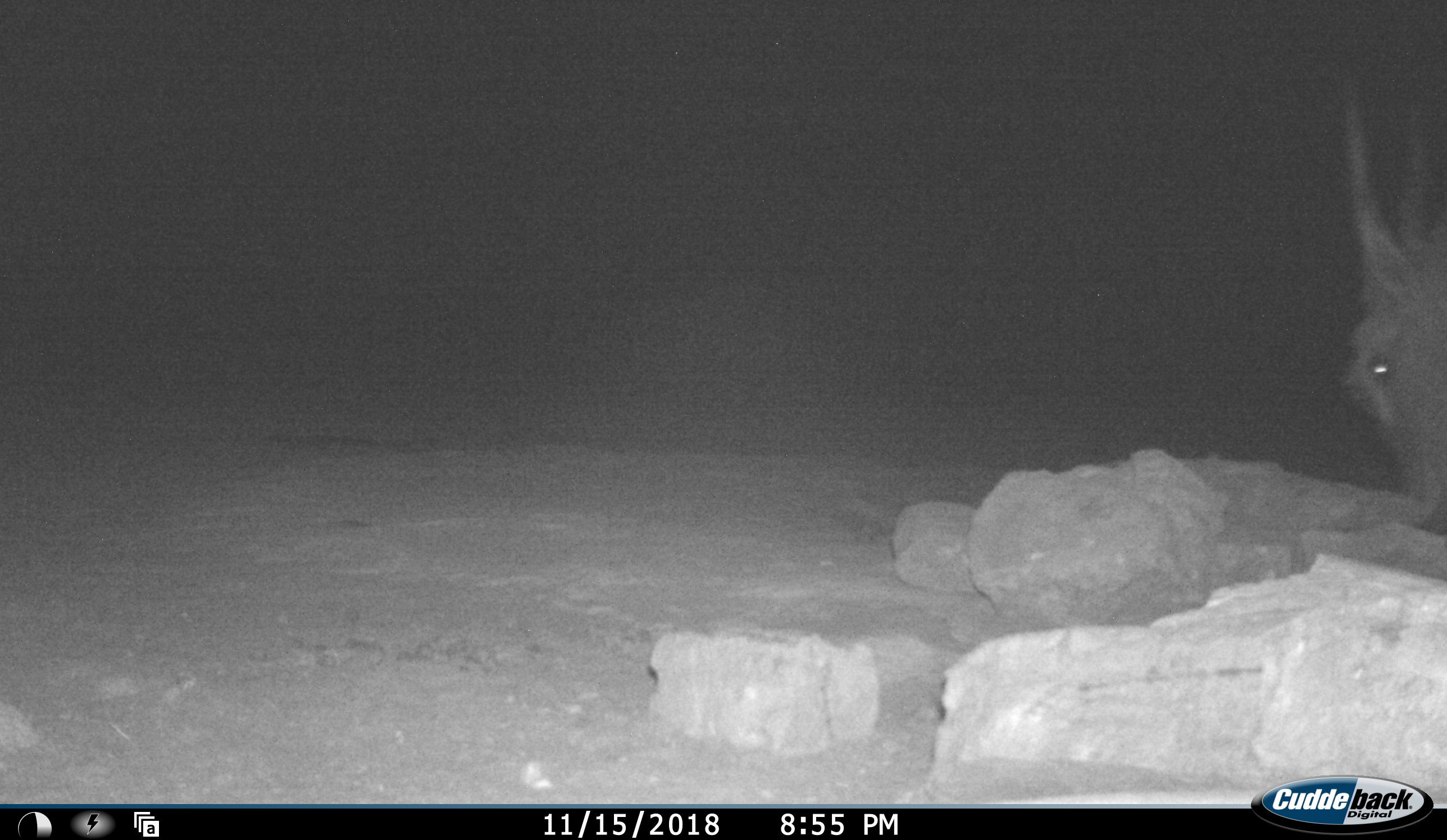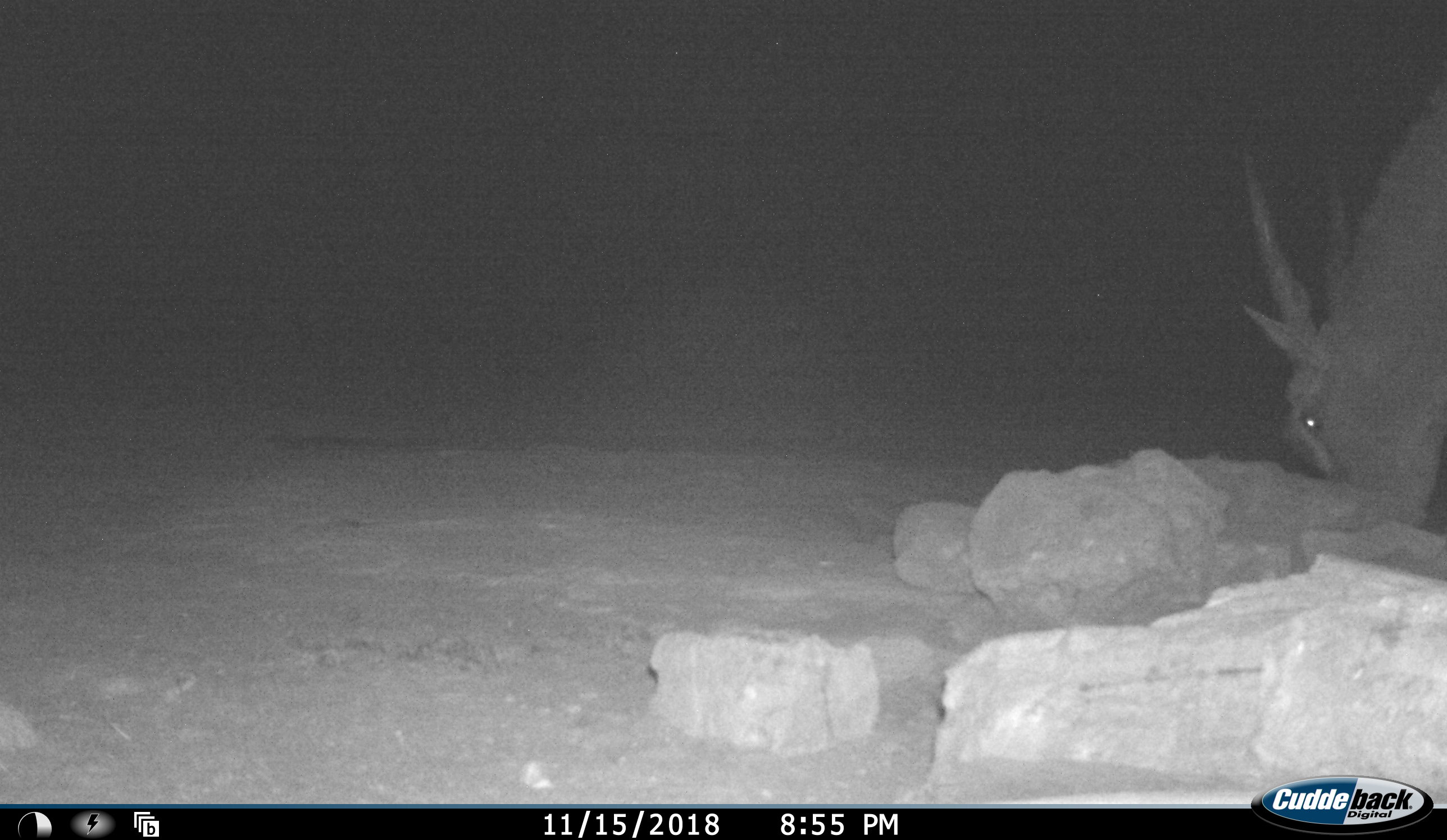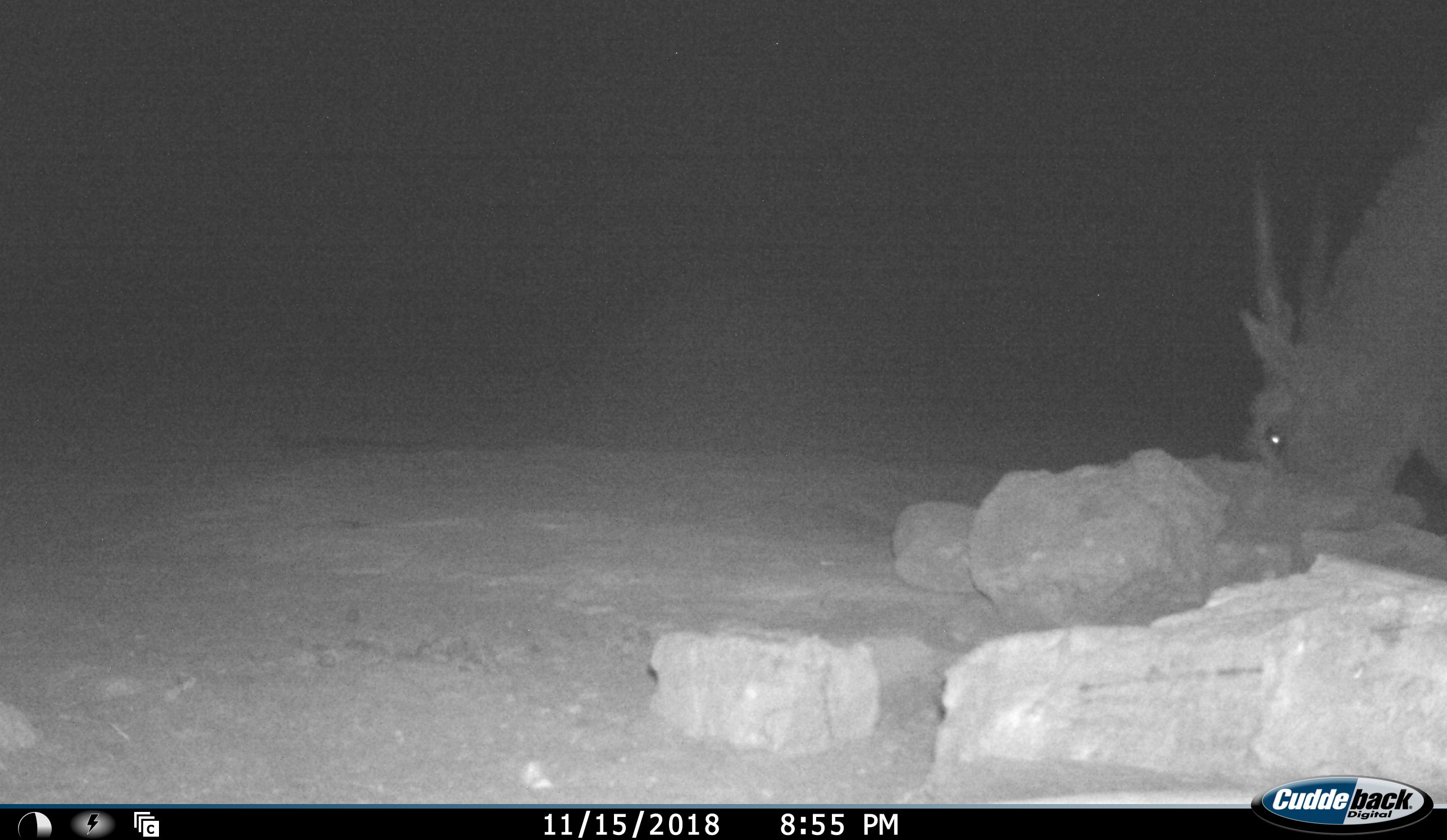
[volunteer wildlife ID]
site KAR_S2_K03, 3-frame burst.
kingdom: Animalia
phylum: Chordata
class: Mammalia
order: Artiodactyla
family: Bovidae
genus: Tragelaphus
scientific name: Tragelaphus oryx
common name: eland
Eland (Tragelaphus oryx), count 1. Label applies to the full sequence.